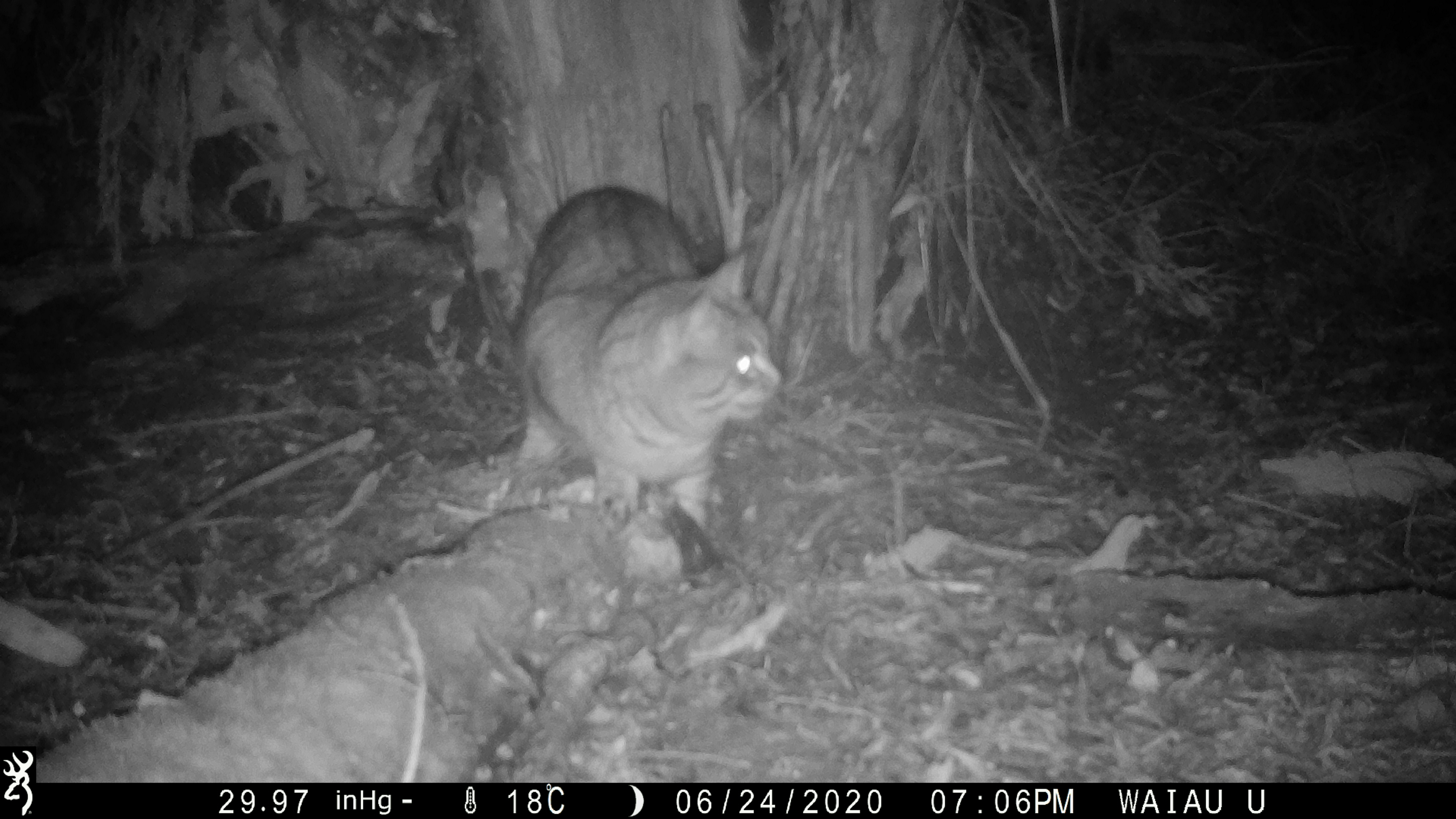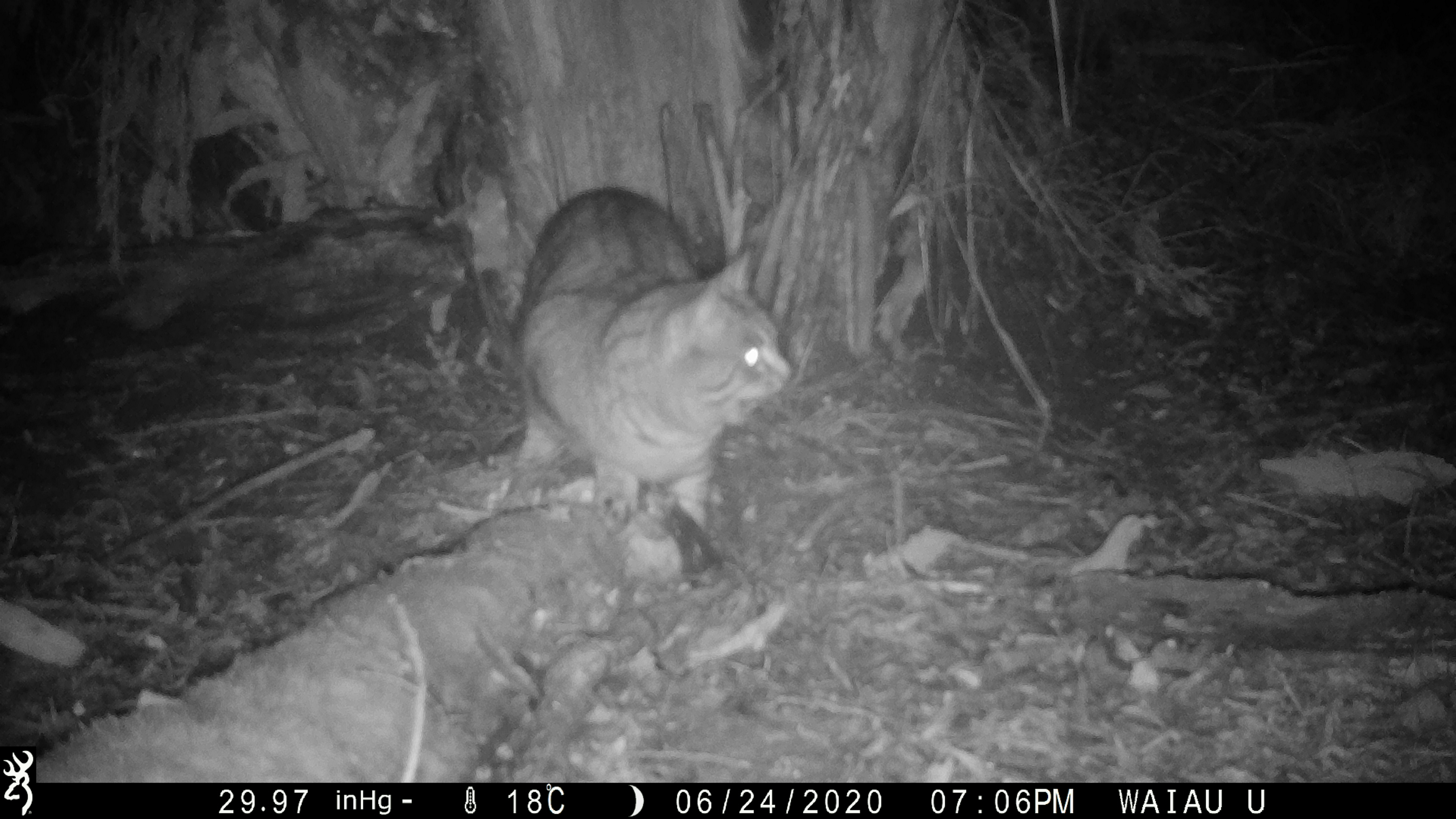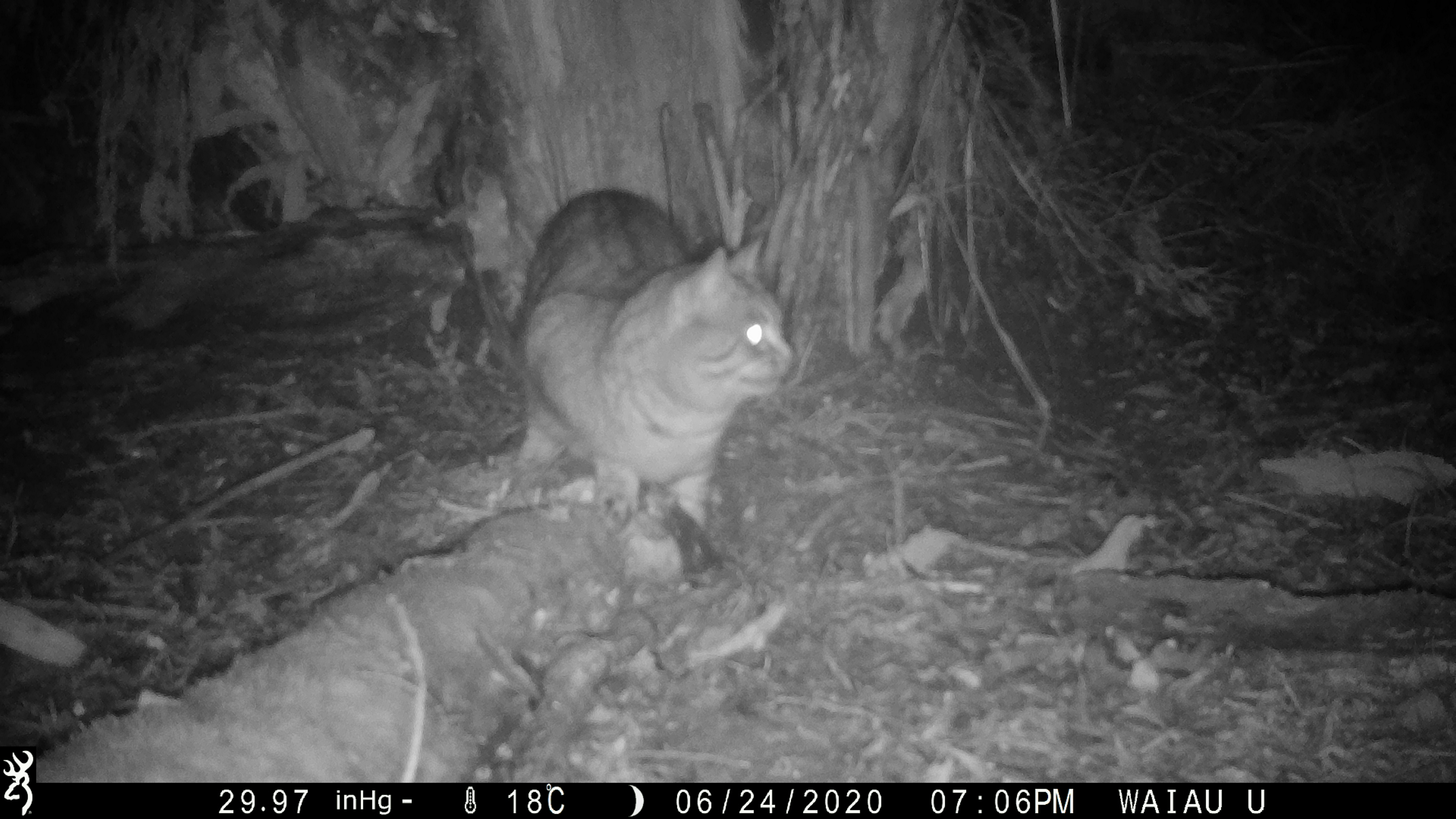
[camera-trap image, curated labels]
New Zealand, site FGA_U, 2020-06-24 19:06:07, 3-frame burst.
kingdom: Animalia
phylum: Chordata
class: Mammalia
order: Carnivora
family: Felidae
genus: Felis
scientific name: Felis catus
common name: domestic cat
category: cat